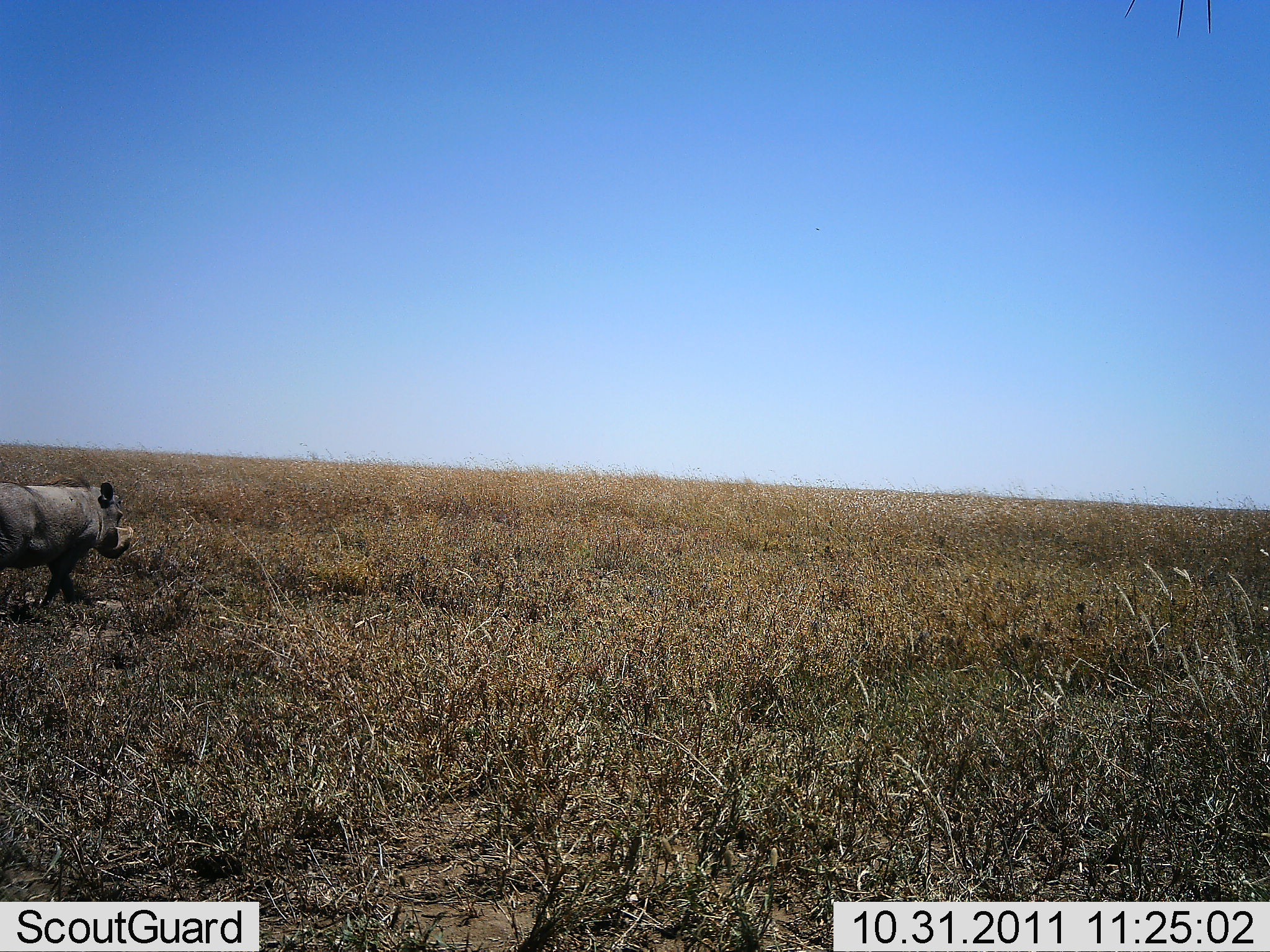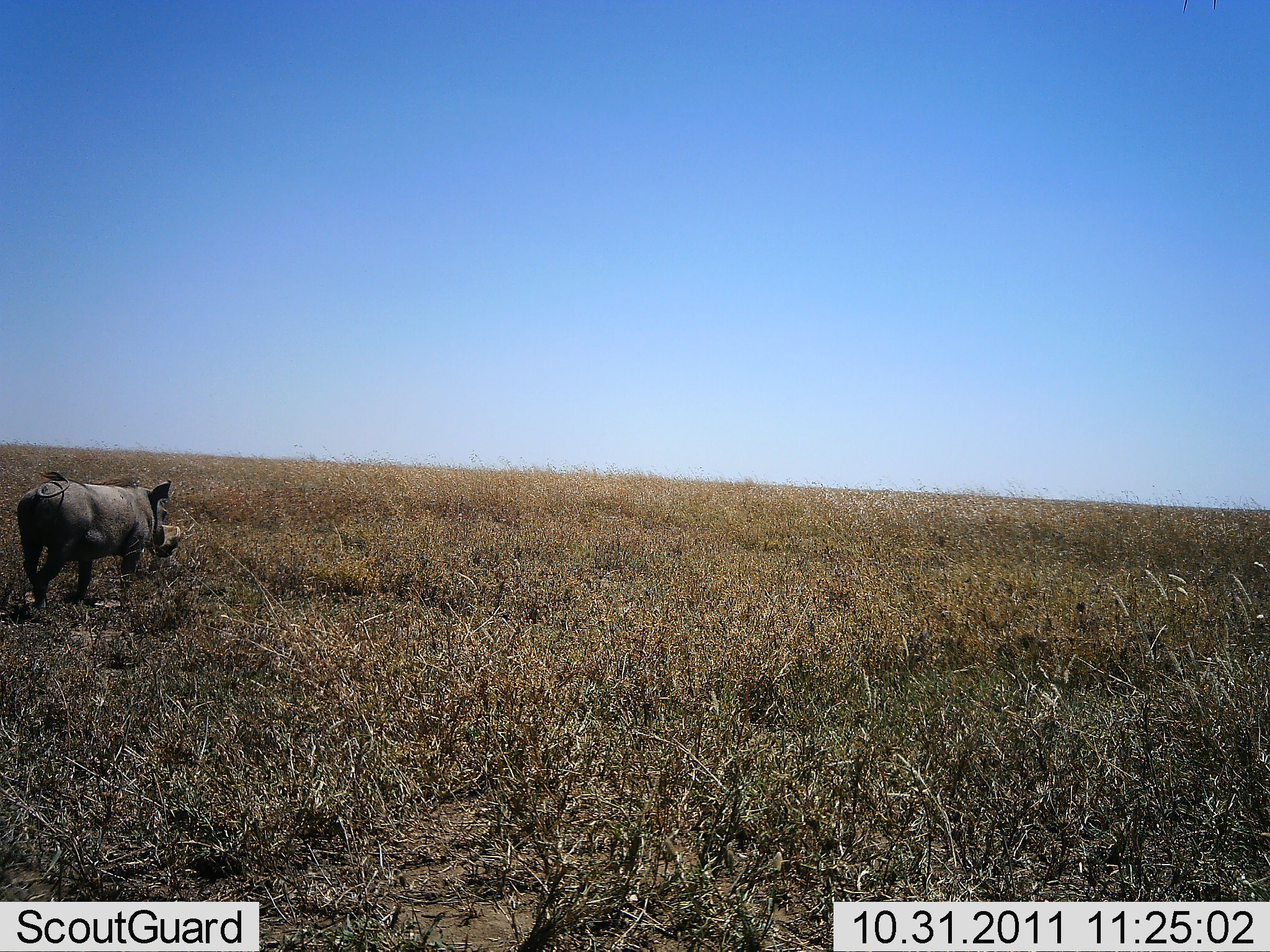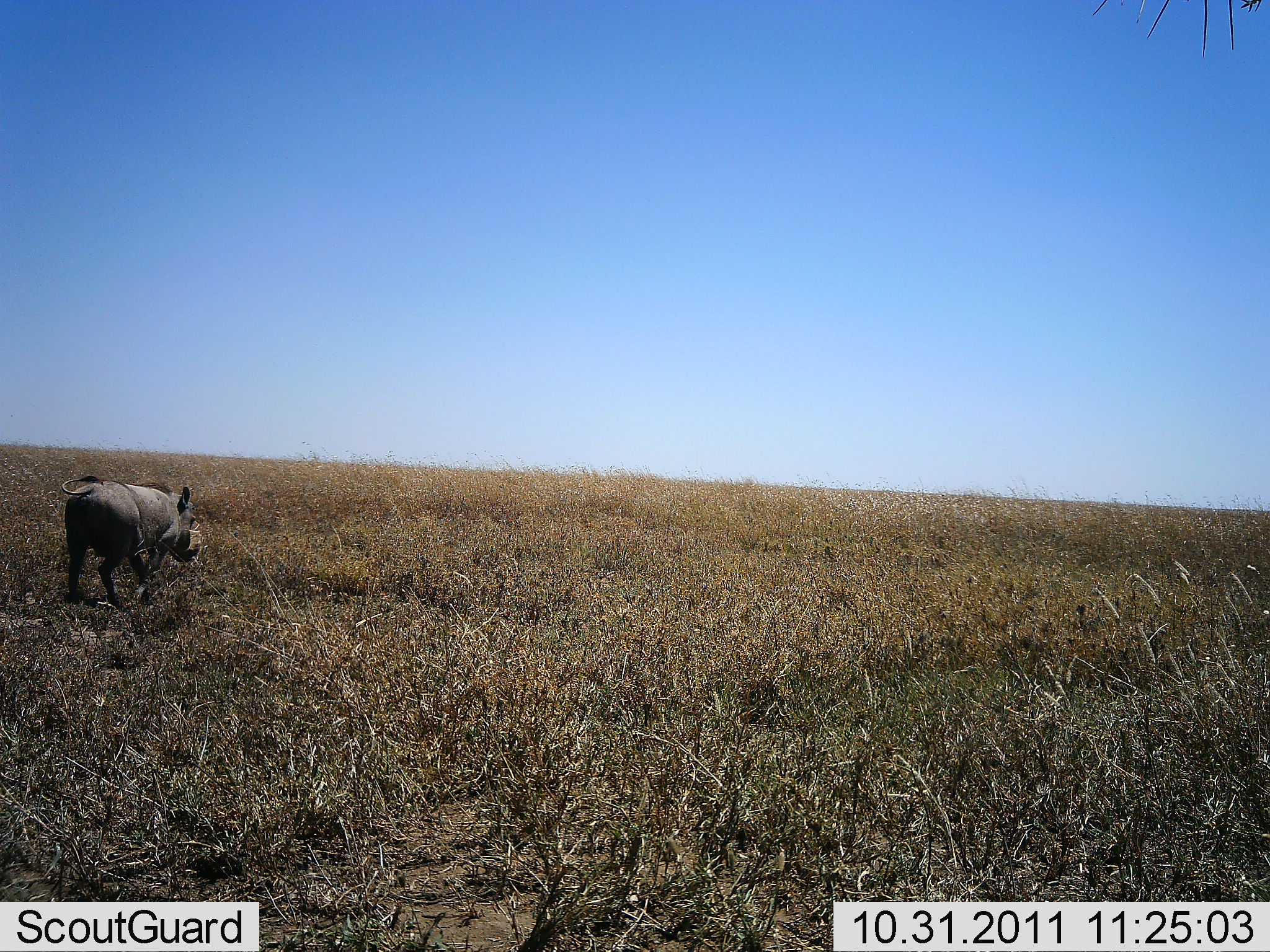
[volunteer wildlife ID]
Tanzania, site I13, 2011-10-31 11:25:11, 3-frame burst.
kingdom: Animalia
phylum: Chordata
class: Mammalia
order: Artiodactyla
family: Suidae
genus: Phacochoerus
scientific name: Phacochoerus africanus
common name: warthog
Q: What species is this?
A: Warthog (Phacochoerus africanus).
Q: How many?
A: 1.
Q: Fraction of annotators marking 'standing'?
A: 0%.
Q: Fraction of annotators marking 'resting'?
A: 0%.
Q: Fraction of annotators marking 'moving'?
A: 100%.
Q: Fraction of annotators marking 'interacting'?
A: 0%.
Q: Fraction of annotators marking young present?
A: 0%.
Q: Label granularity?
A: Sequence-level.